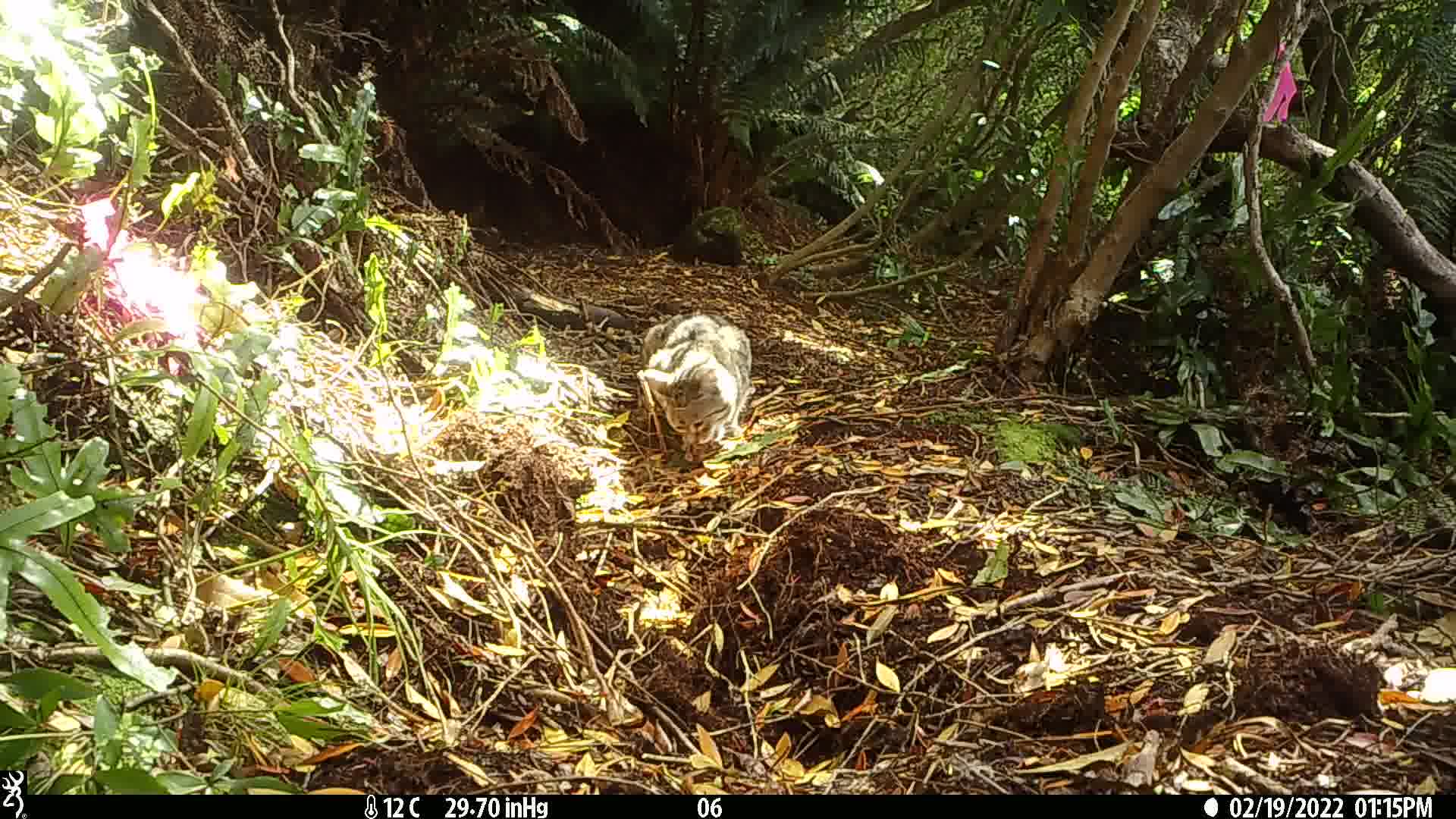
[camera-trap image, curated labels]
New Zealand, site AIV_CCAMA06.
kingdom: Animalia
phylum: Chordata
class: Mammalia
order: Carnivora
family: Felidae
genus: Felis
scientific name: Felis catus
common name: domestic cat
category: cat